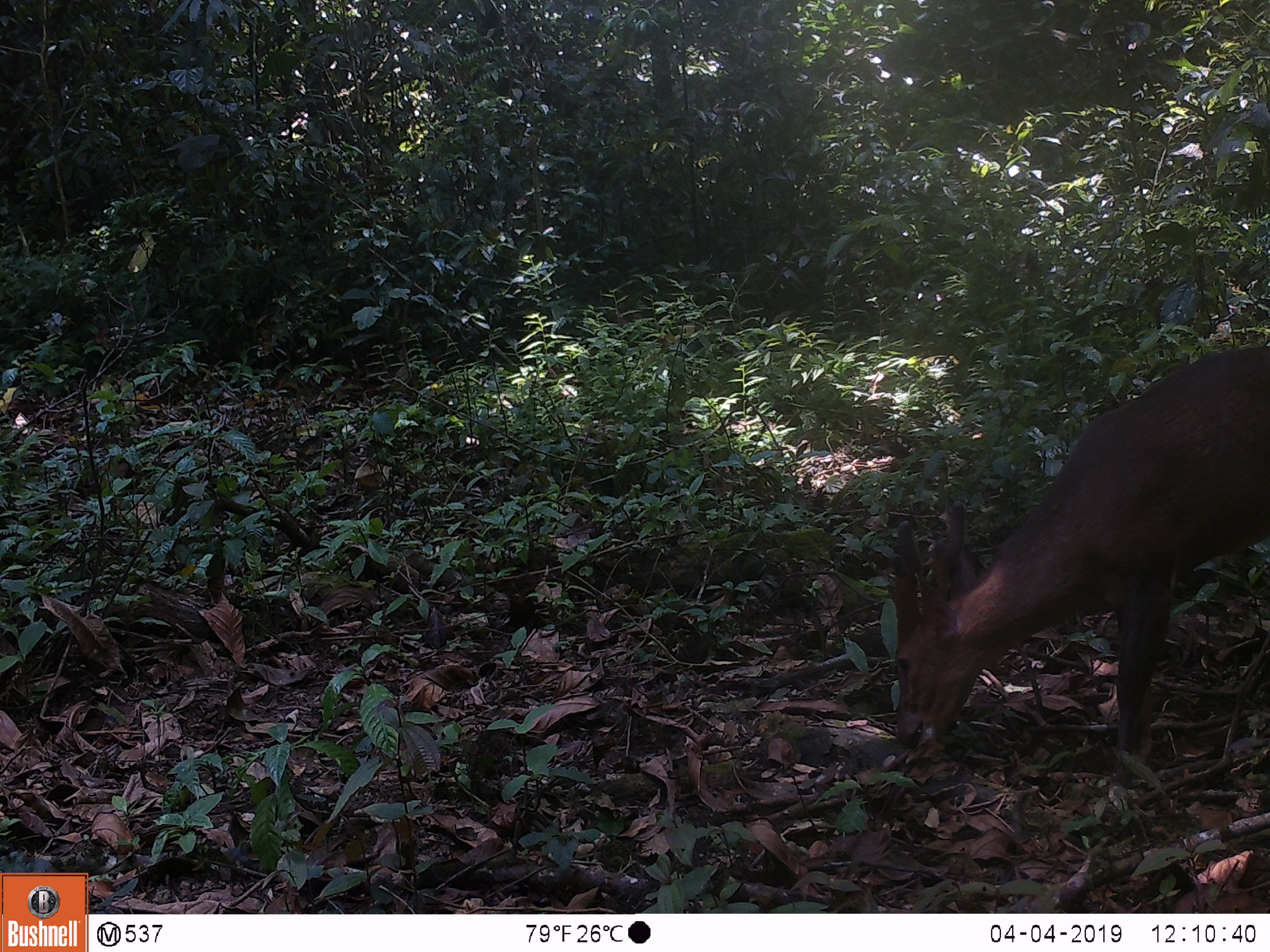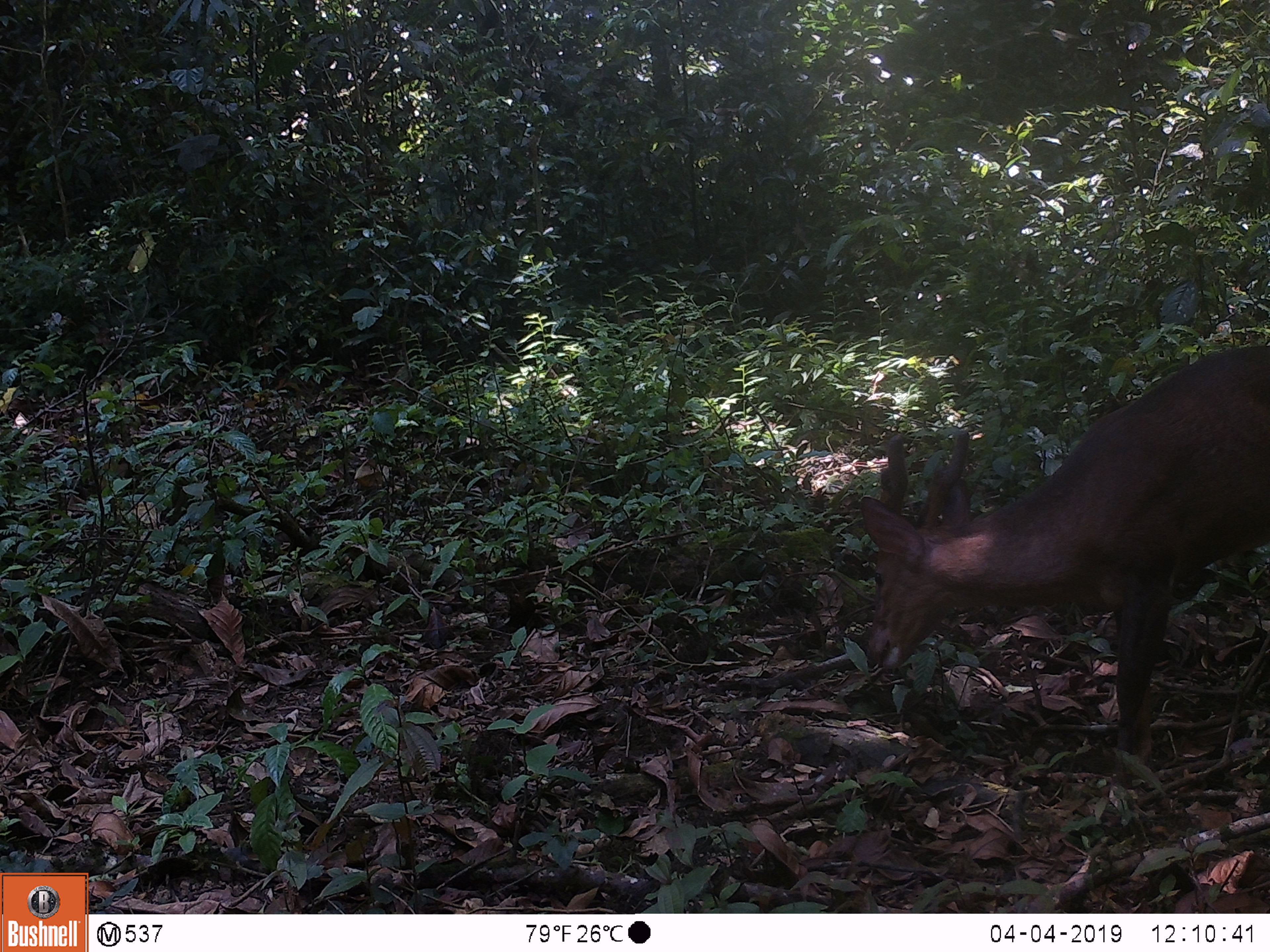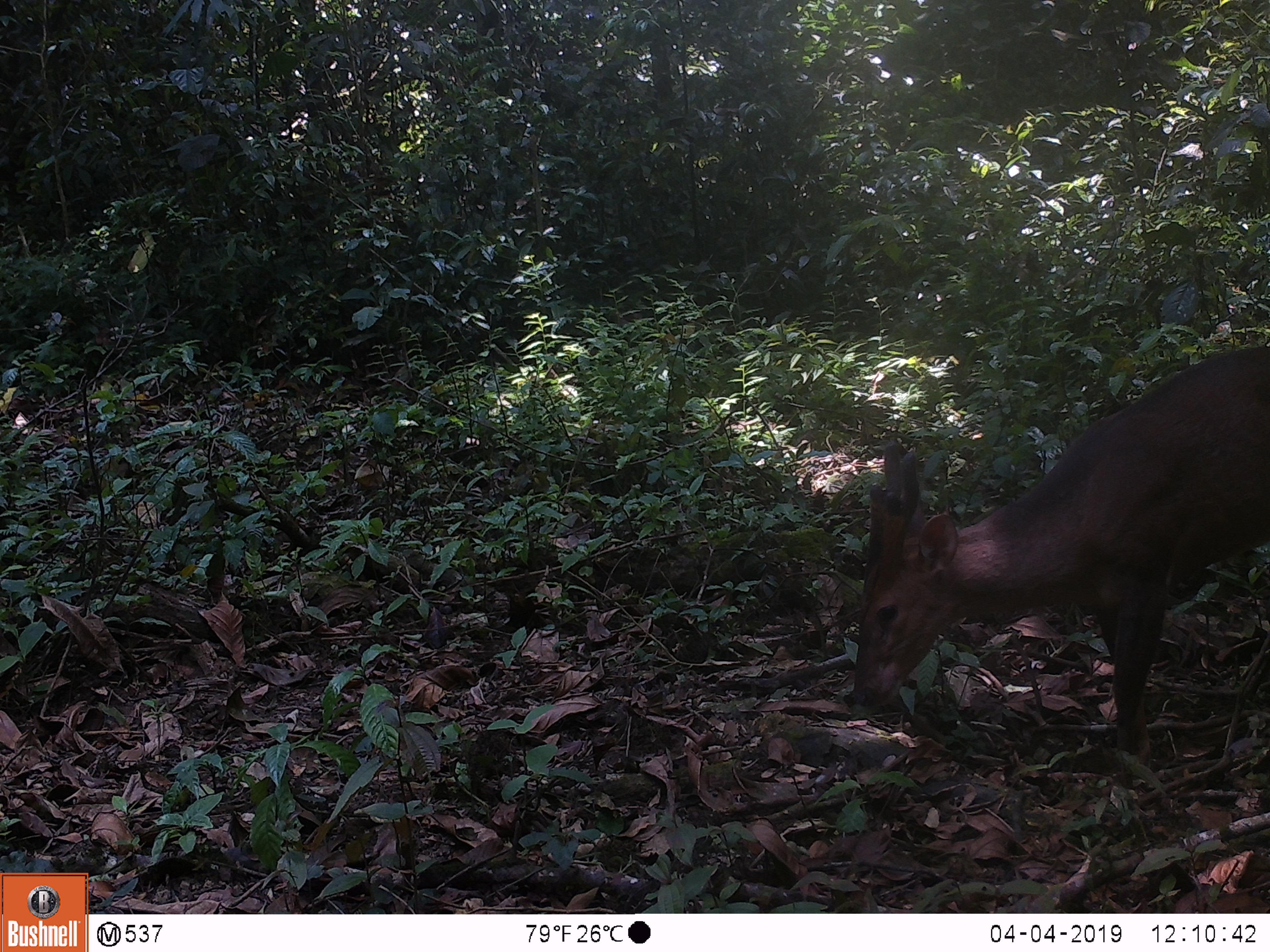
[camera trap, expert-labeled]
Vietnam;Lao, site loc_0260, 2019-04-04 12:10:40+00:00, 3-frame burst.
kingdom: Animalia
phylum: Chordata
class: Mammalia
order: Artiodactyla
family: Cervidae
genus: Muntiacus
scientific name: Muntiacus vuquangensis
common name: large-antlered muntjac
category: large antlered muntjac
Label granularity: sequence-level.